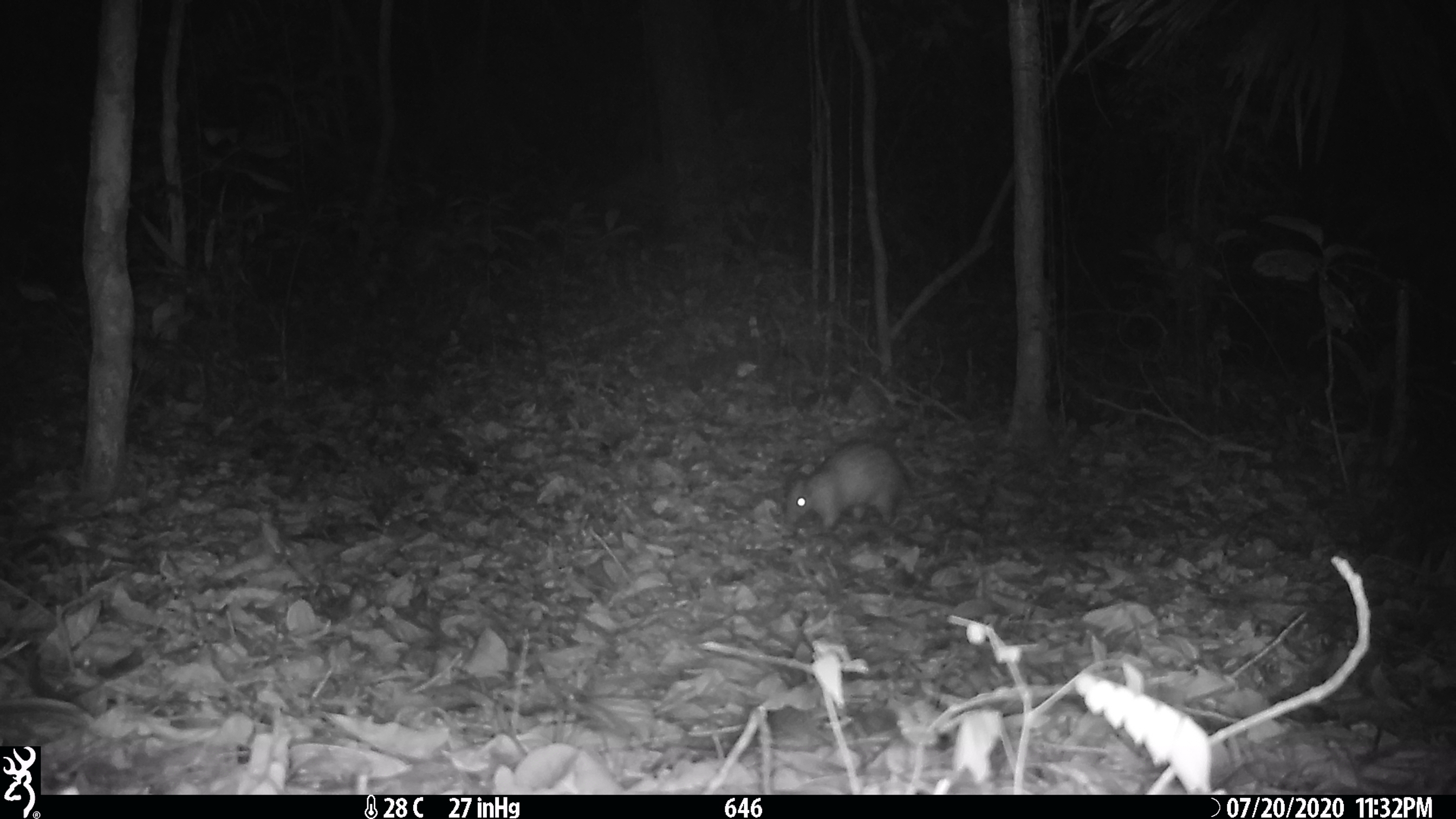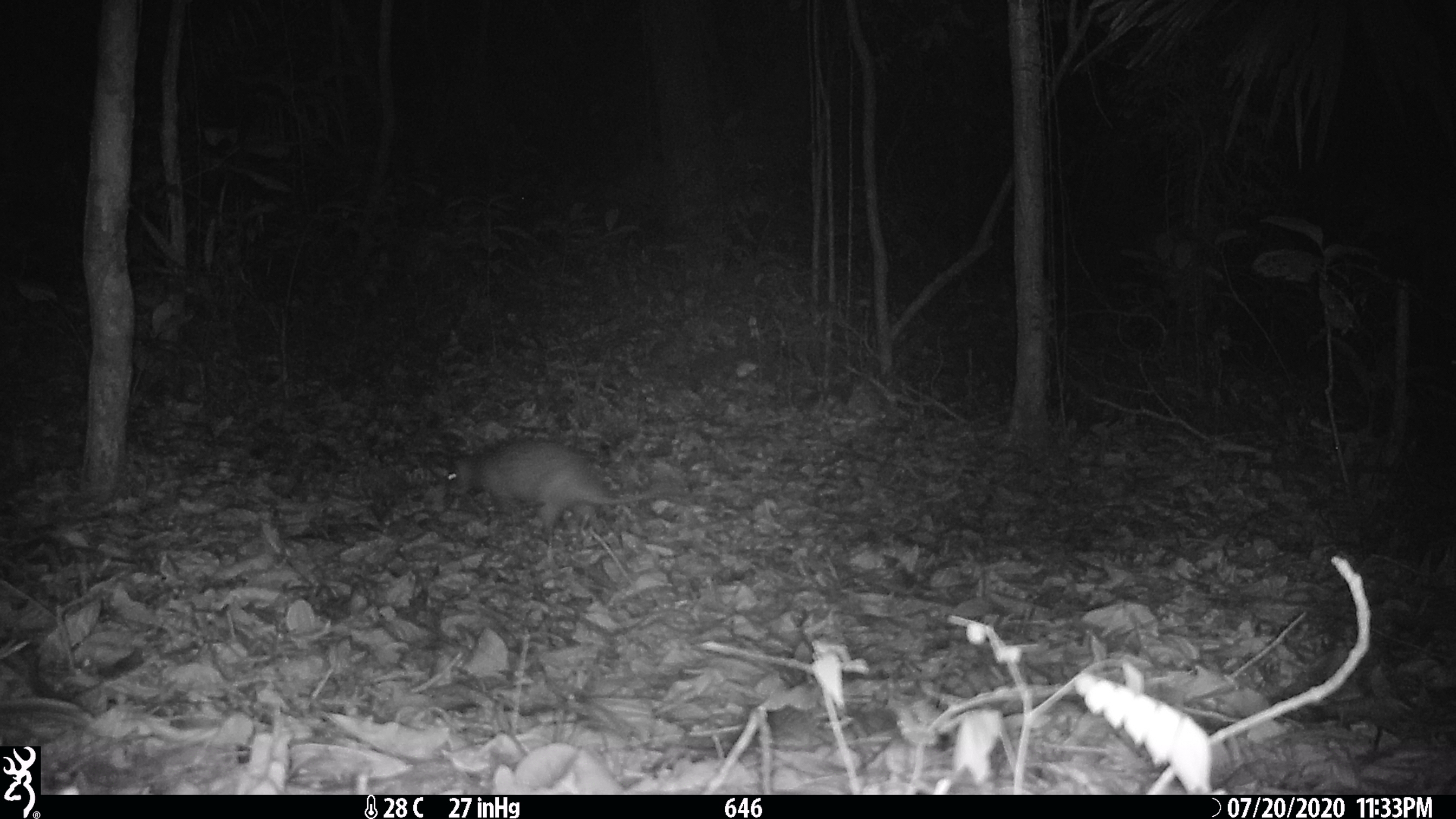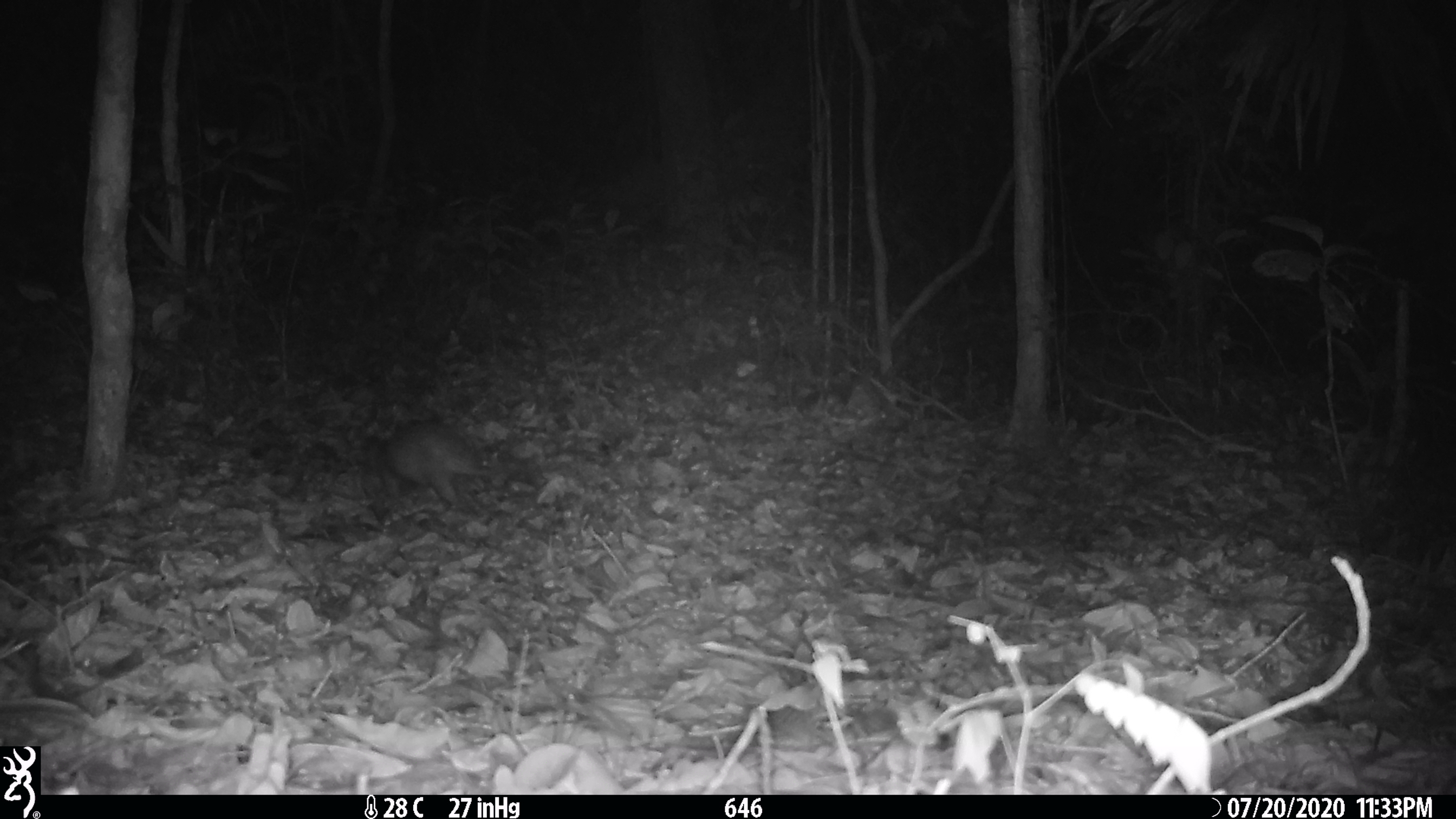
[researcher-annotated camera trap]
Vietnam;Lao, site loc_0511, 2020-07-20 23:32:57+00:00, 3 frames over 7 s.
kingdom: Animalia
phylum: Chordata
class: Mammalia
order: Rodentia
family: Hystricidae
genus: Atherurus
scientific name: Atherurus macrourus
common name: asiatic brush-tailed porcupine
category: asiatic brush tailed porcupine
Asiatic brush tailed porcupine (asiatic brush-tailed porcupine) (Atherurus macrourus). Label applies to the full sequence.